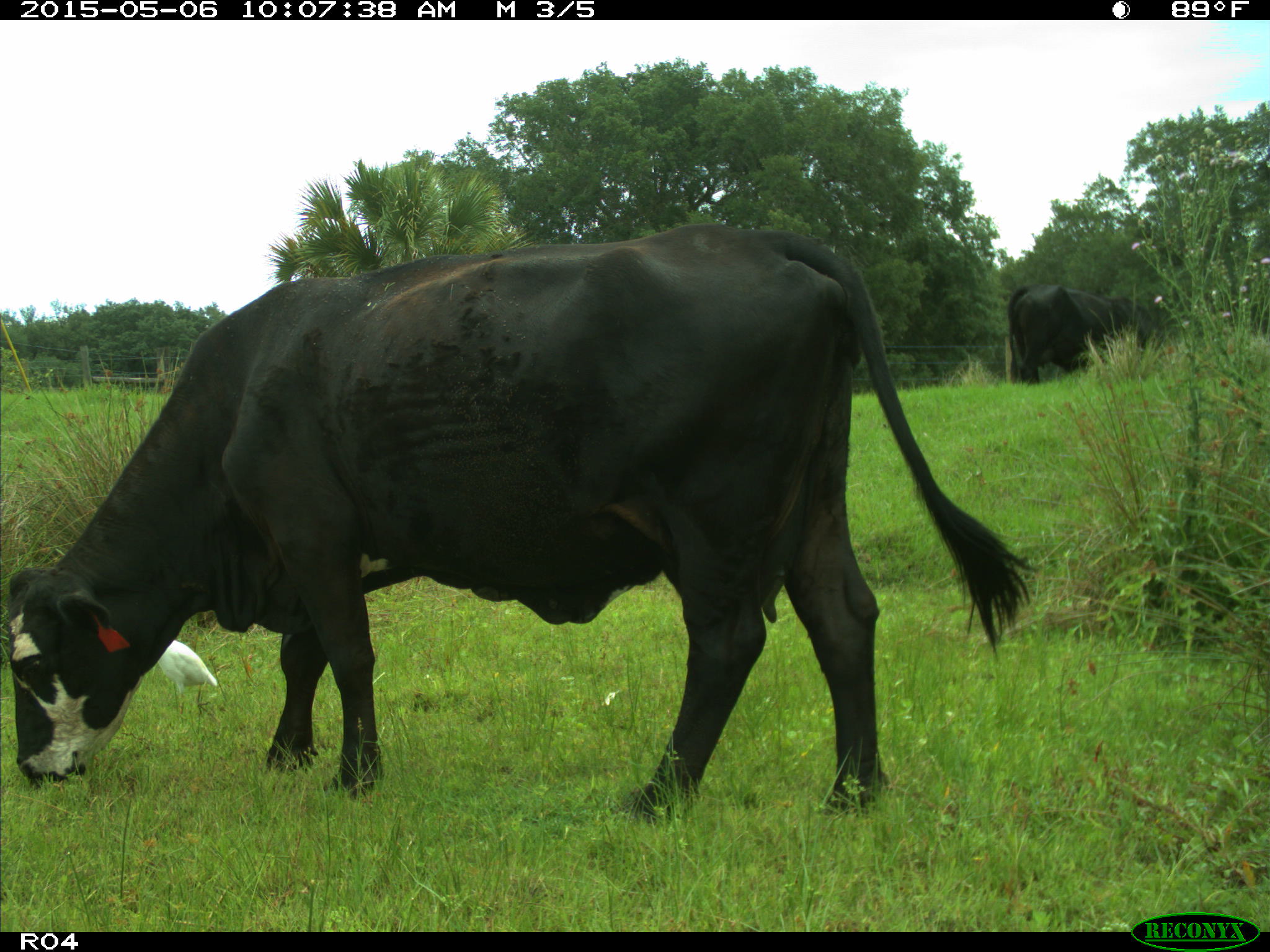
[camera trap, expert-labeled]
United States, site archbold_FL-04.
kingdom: Animalia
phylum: Chordata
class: Mammalia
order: Artiodactyla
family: Bovidae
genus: Bos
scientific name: Bos taurus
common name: domestic cow